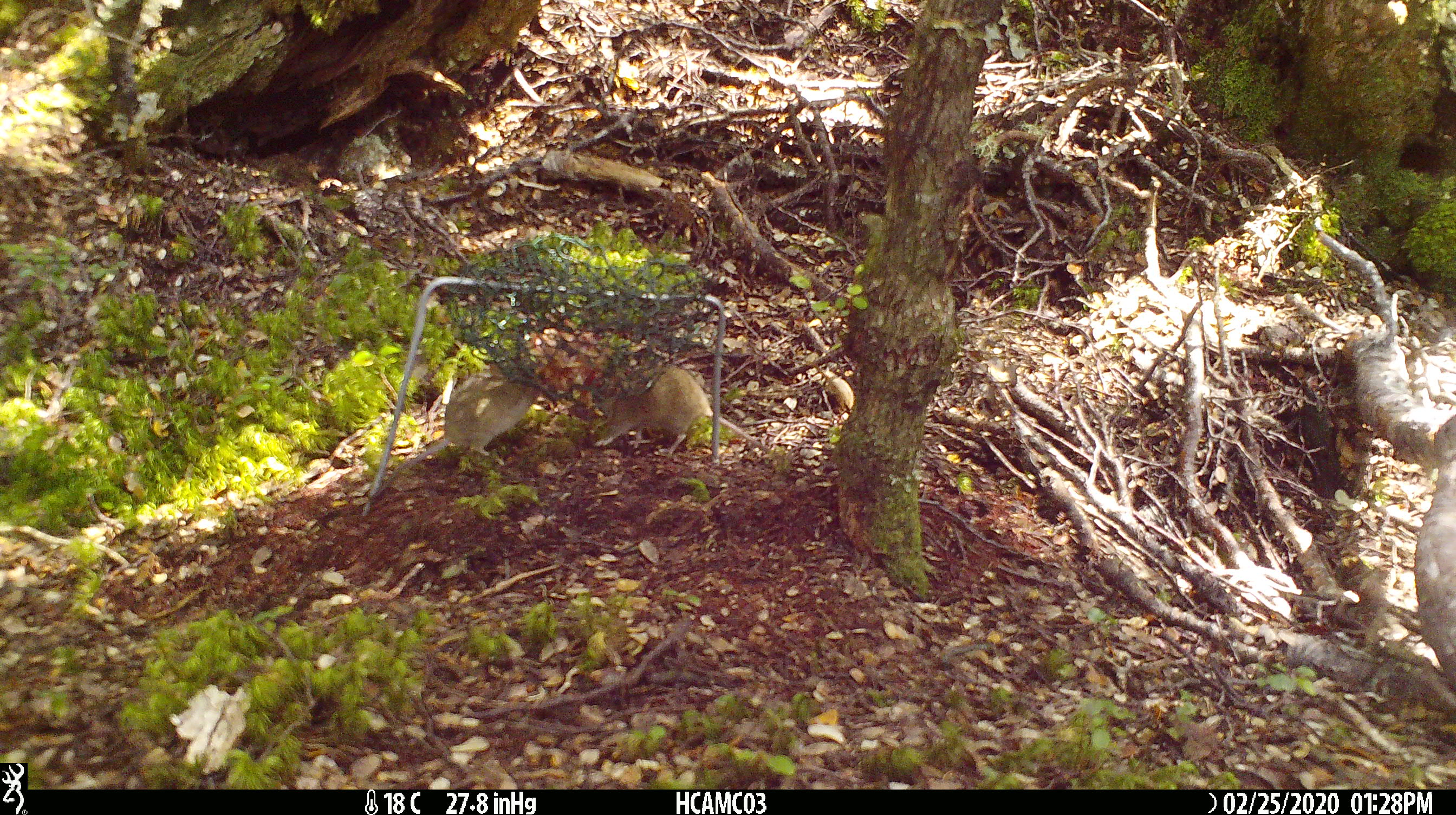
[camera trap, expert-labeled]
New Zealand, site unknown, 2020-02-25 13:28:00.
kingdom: Animalia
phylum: Chordata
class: Mammalia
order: Rodentia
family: Muridae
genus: Mus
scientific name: Mus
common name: mouse